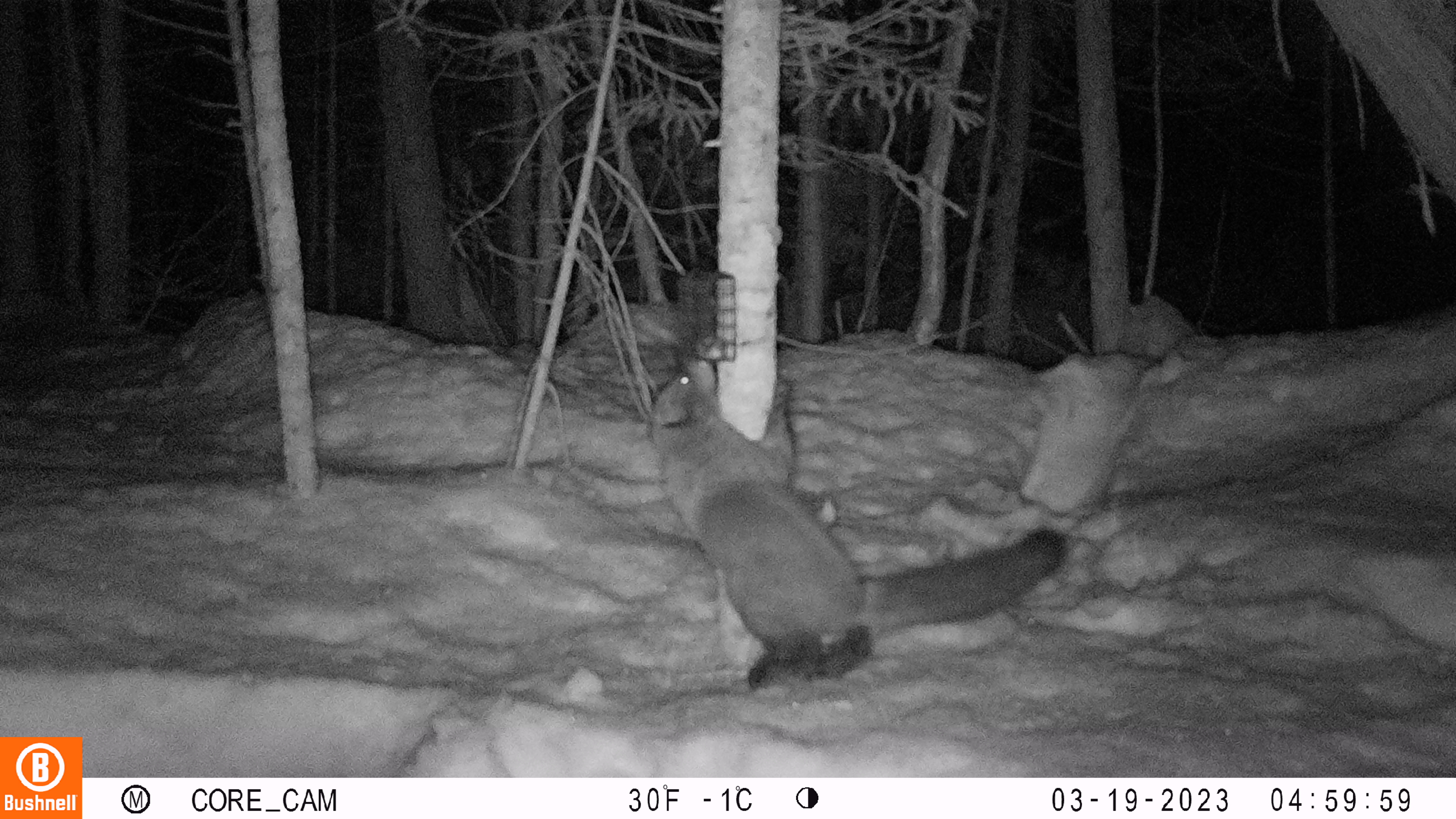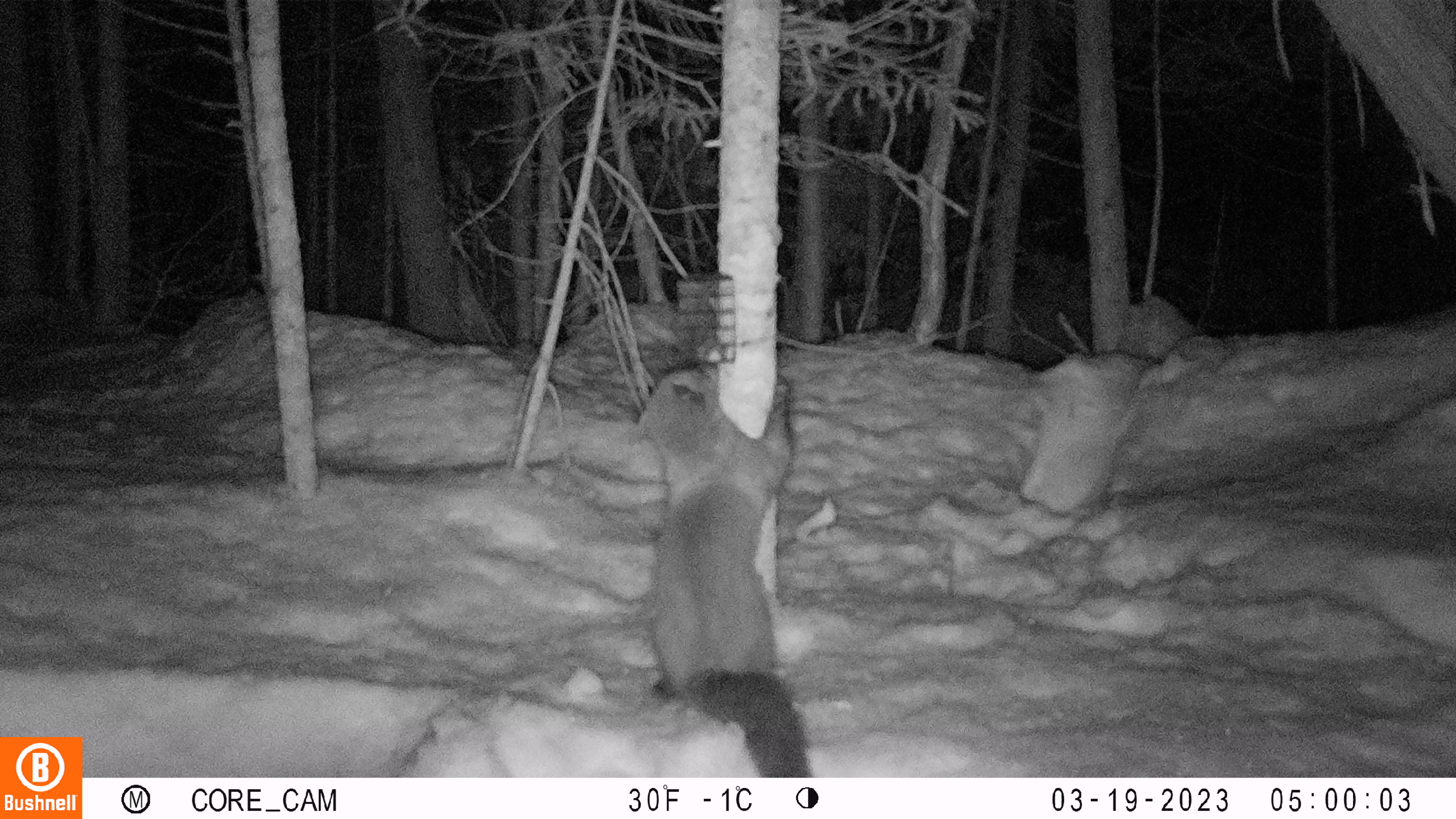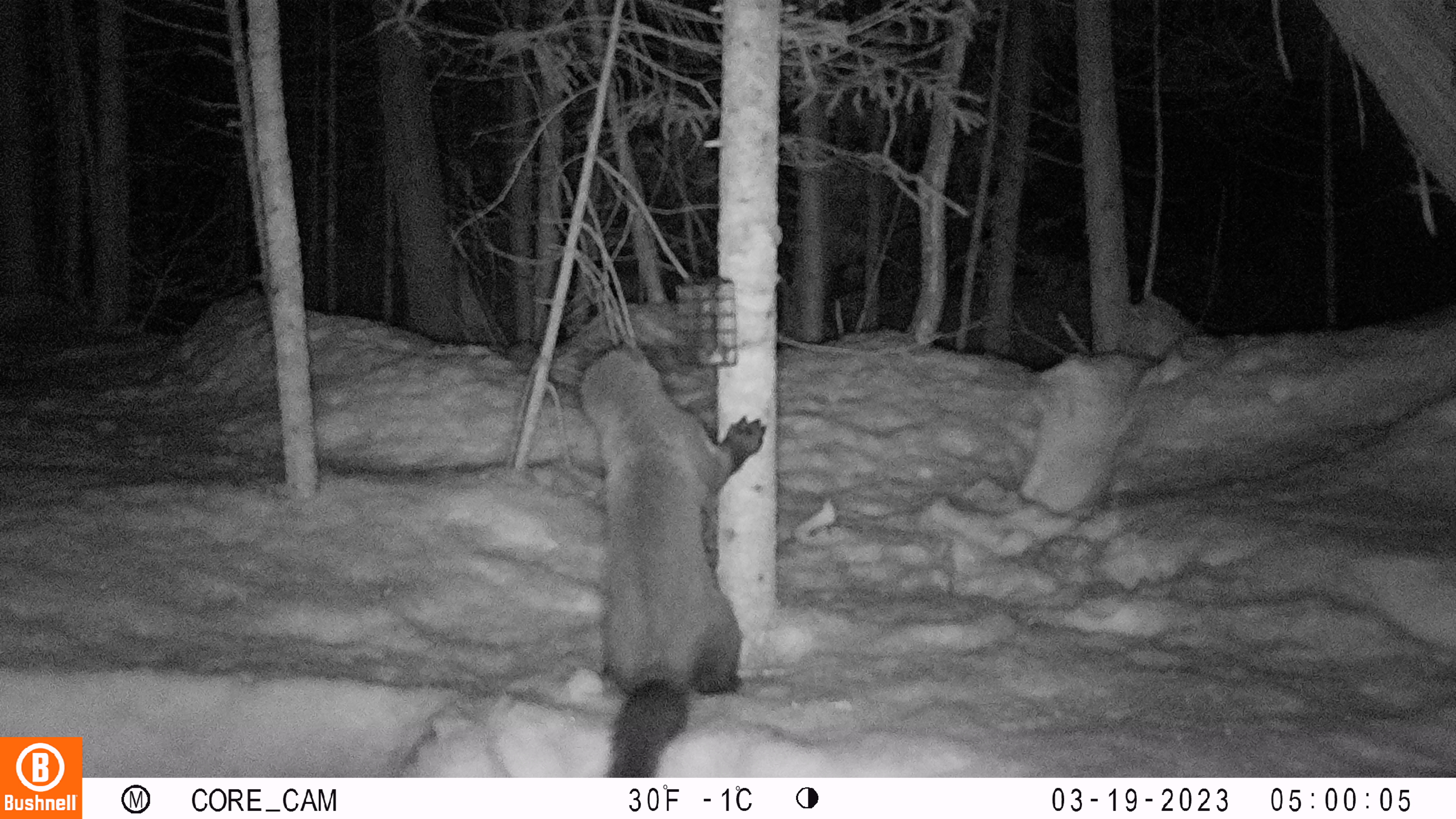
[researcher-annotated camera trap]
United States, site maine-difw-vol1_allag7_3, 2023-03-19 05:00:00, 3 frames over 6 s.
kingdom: Animalia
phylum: Chordata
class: Mammalia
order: Carnivora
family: Mustelidae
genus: Pekania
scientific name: Pekania pennanti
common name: fisher